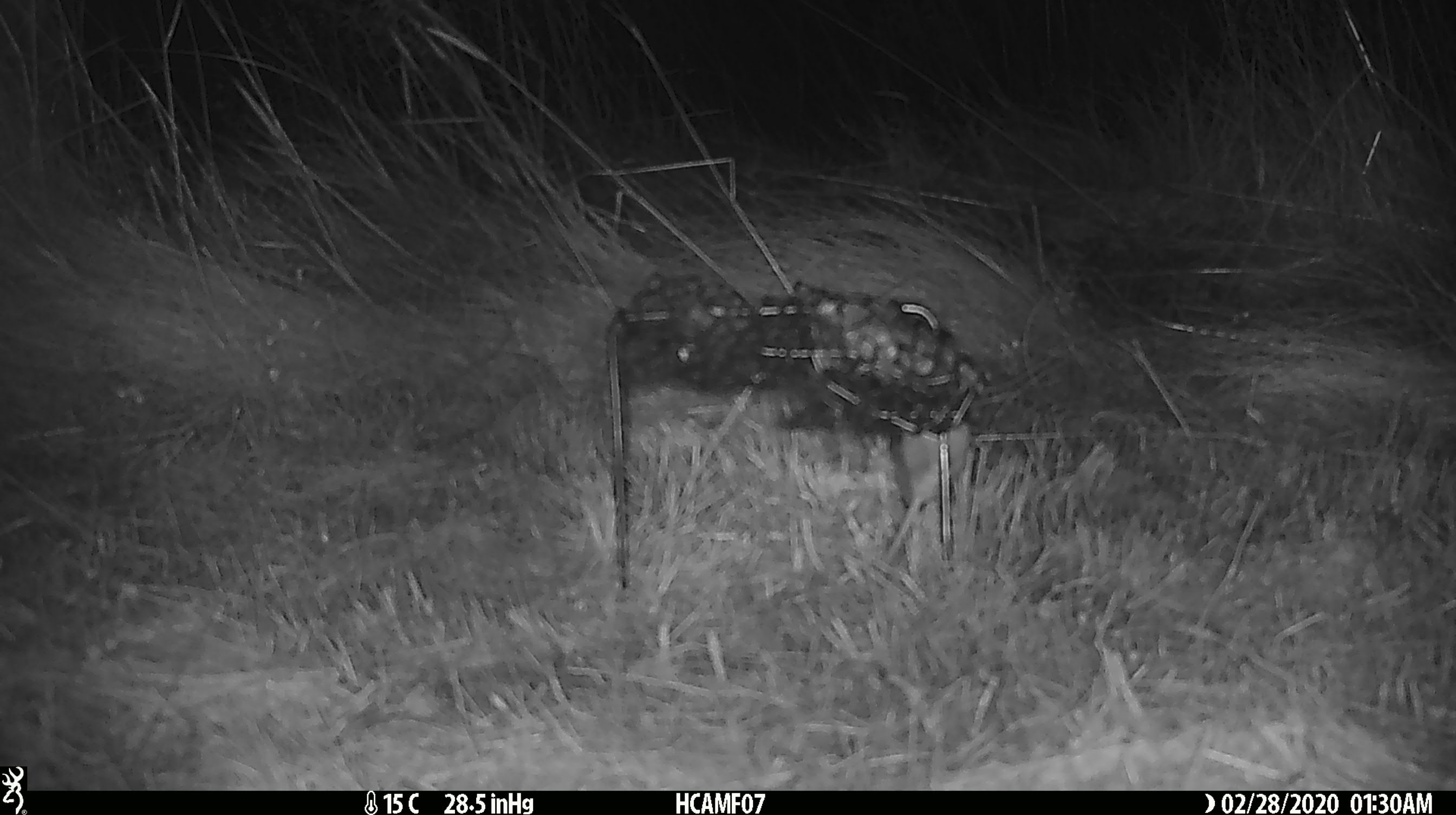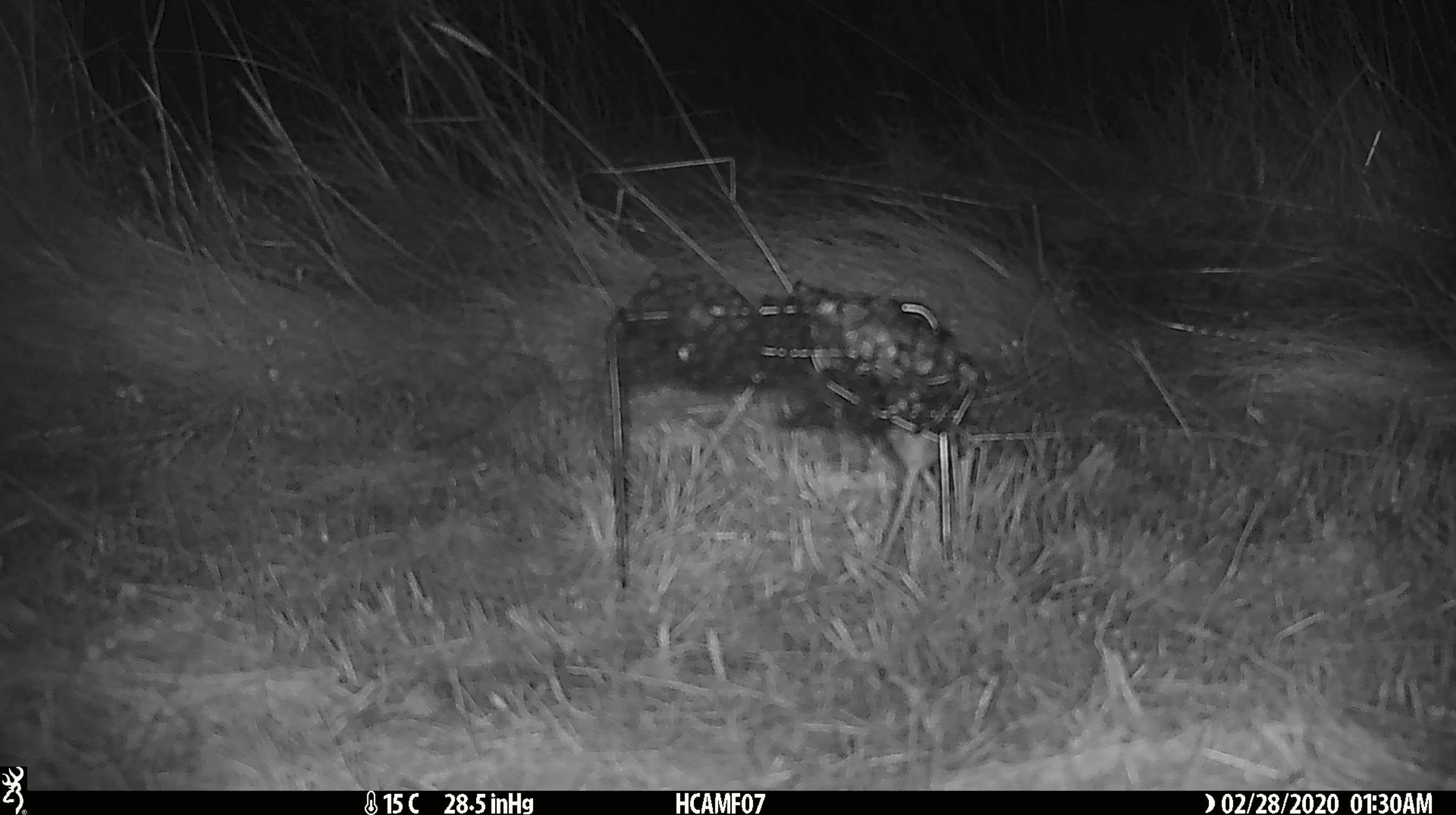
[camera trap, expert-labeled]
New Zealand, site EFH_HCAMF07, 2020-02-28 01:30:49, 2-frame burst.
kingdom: Animalia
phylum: Chordata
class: Mammalia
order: Rodentia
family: Muridae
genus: Mus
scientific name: Mus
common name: mouse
Mouse (Mus).